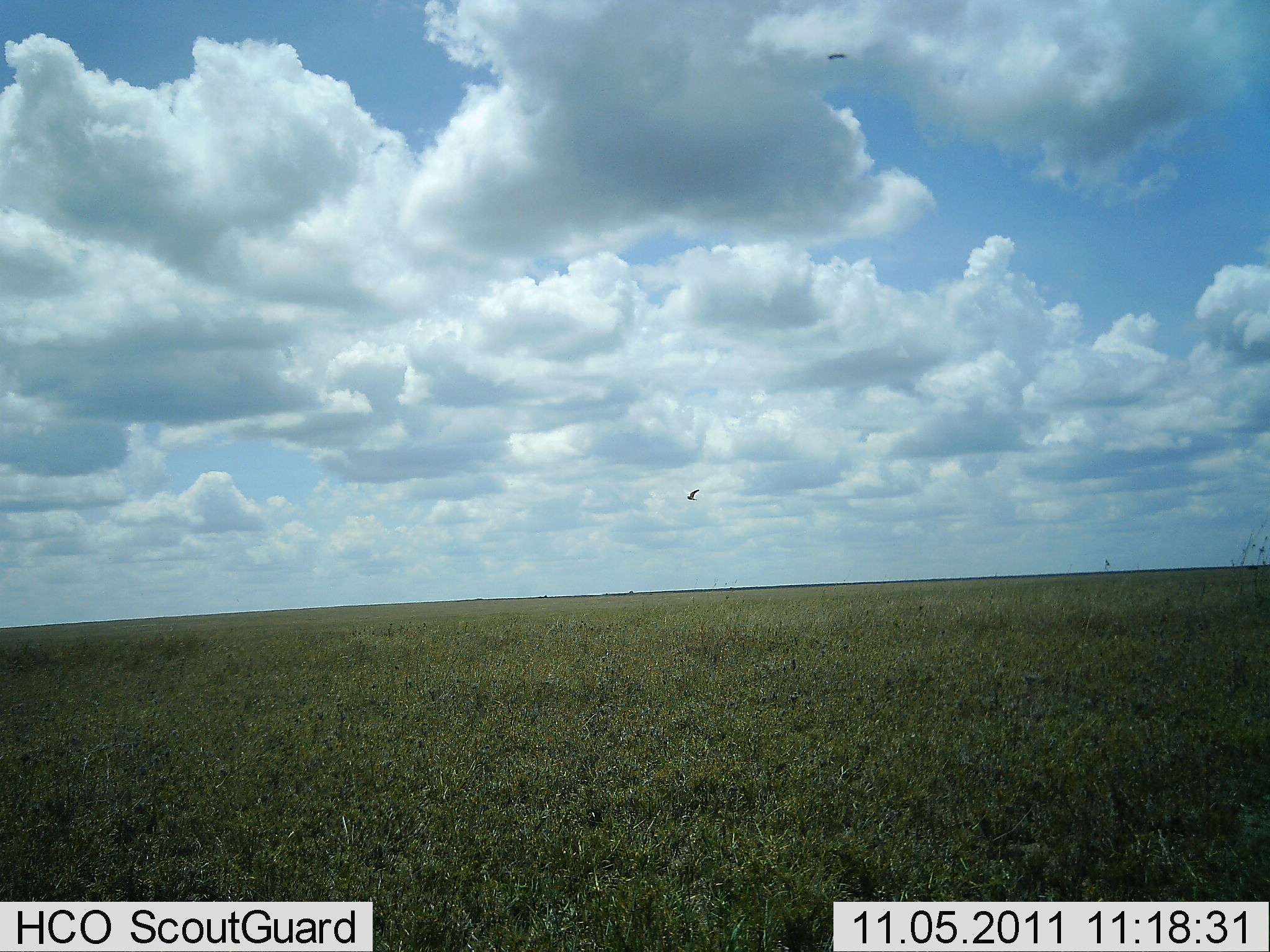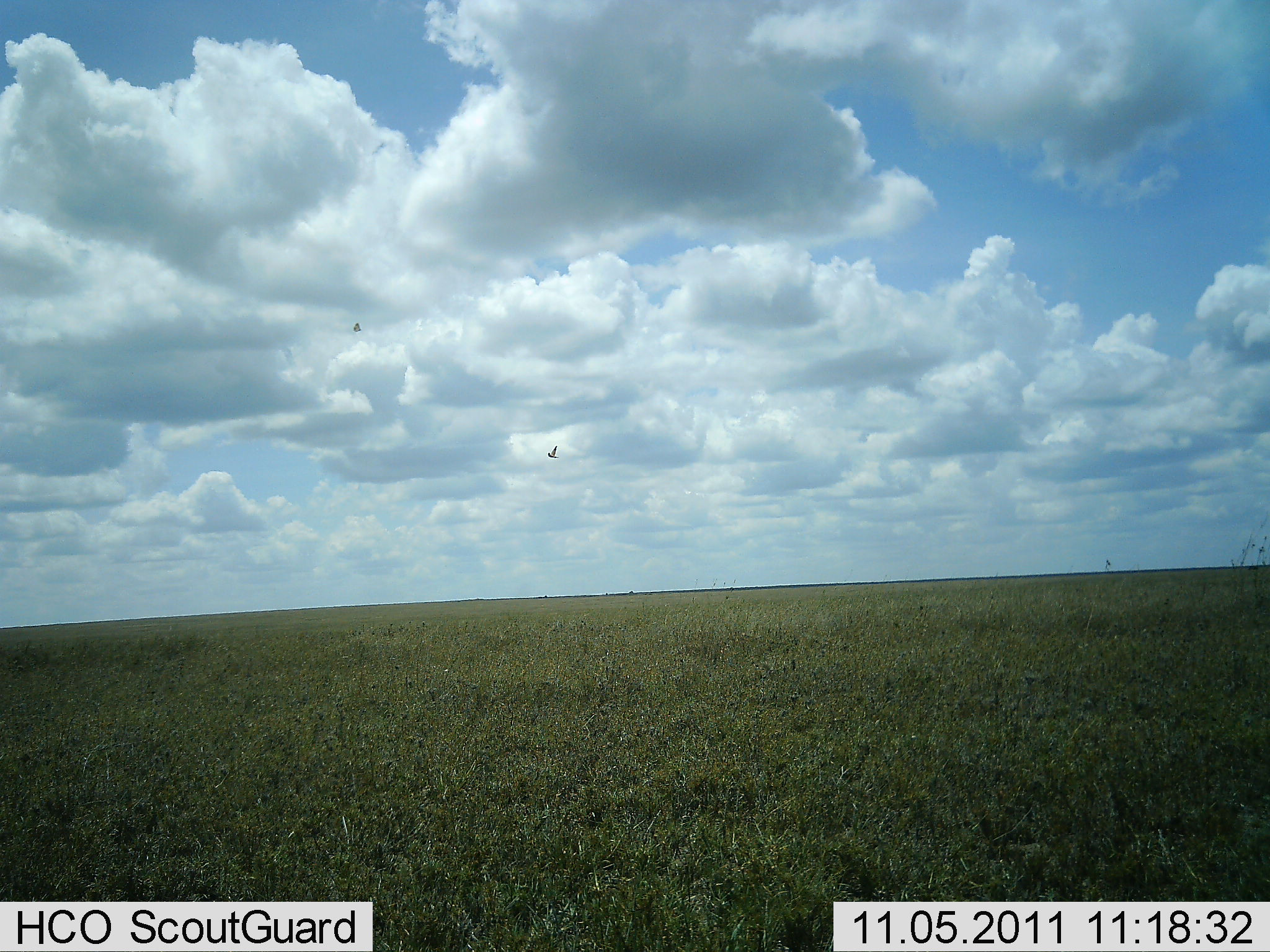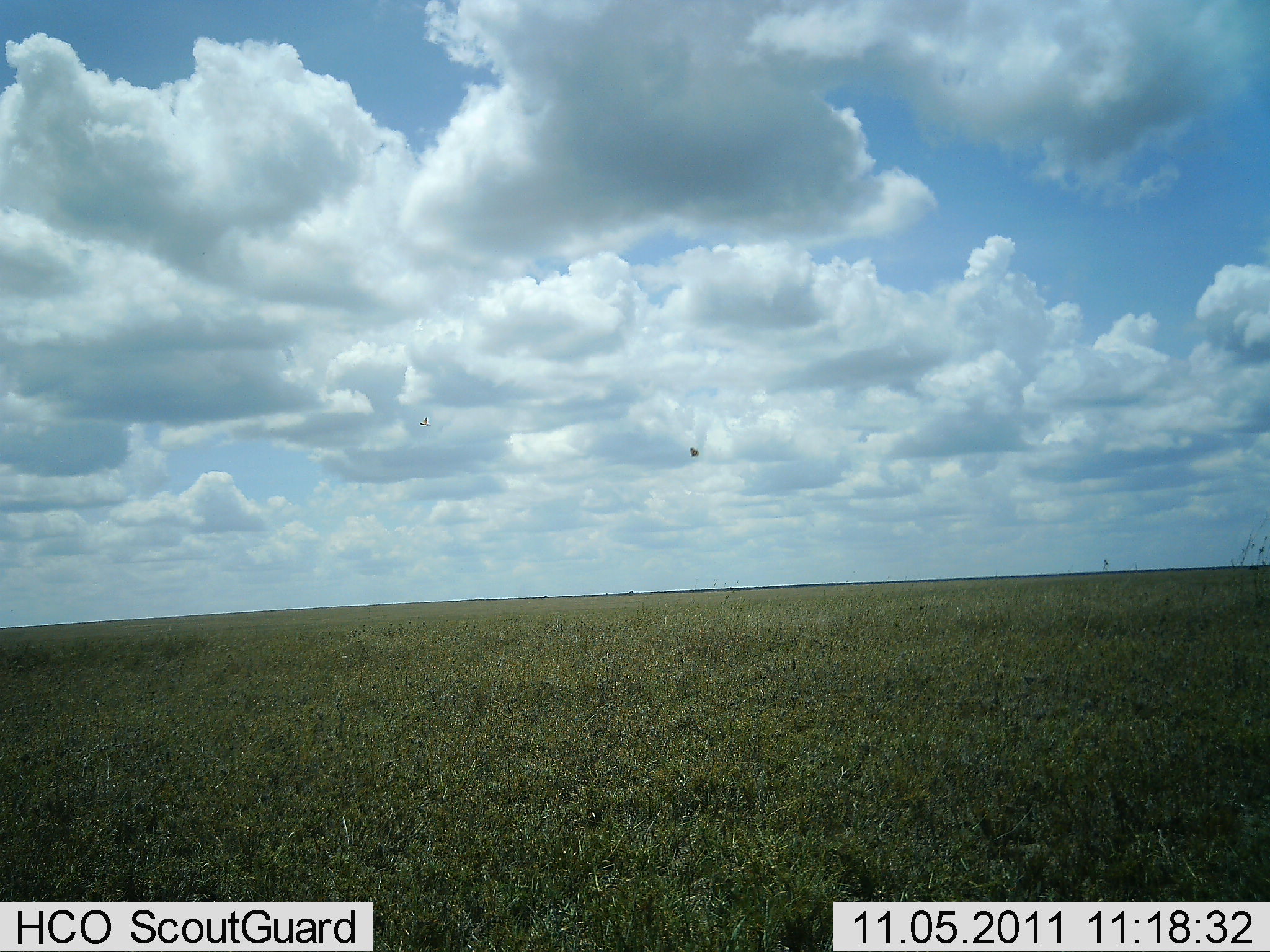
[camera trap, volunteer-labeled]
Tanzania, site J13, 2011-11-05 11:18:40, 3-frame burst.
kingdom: Animalia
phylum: Chordata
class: Aves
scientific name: Aves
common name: bird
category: otherbird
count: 3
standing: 0%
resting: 0%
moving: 100%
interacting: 0%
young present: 0%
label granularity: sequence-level